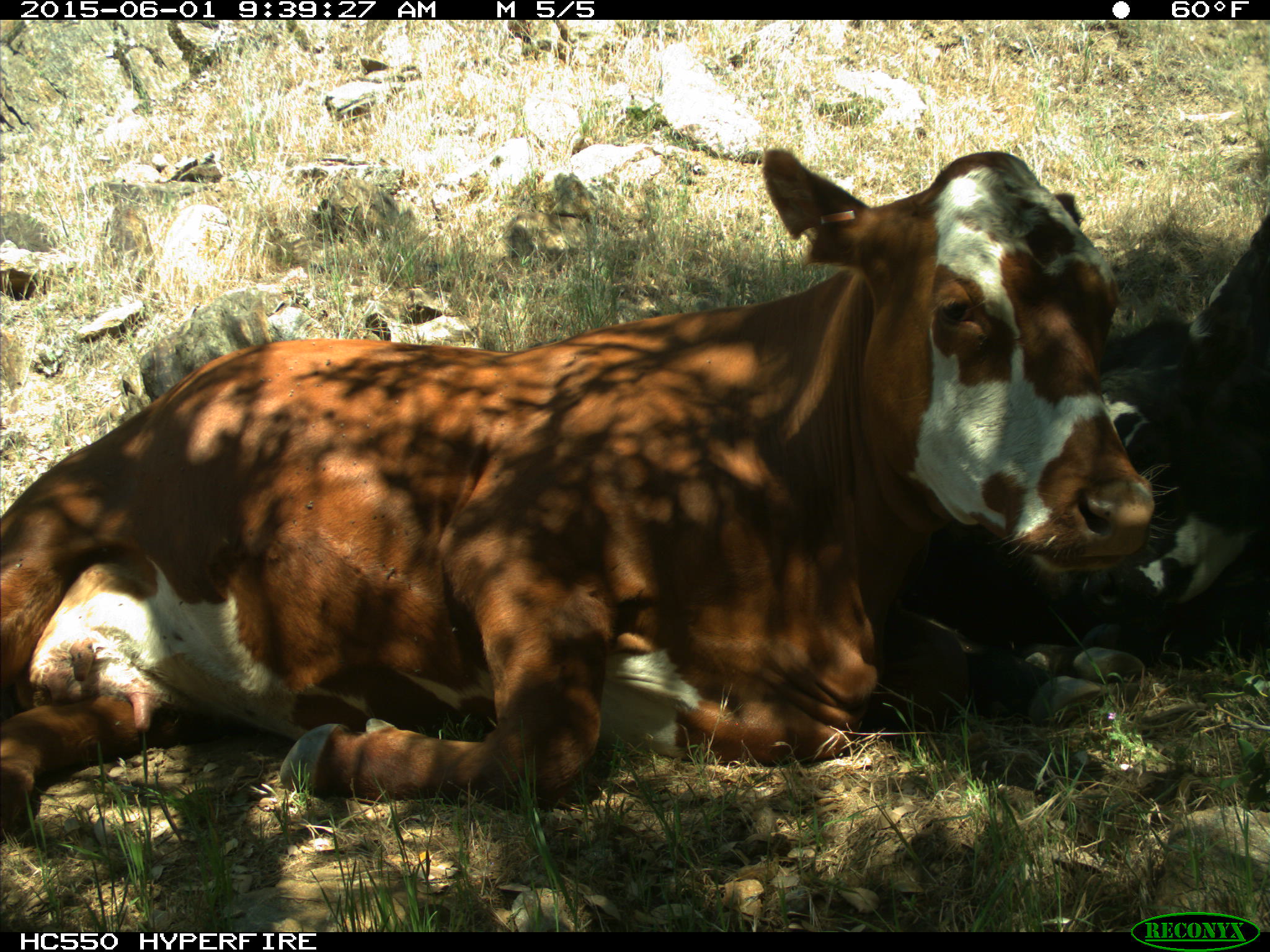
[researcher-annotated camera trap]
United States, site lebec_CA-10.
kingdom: Animalia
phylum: Chordata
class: Mammalia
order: Artiodactyla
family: Bovidae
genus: Bos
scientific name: Bos taurus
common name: domestic cow